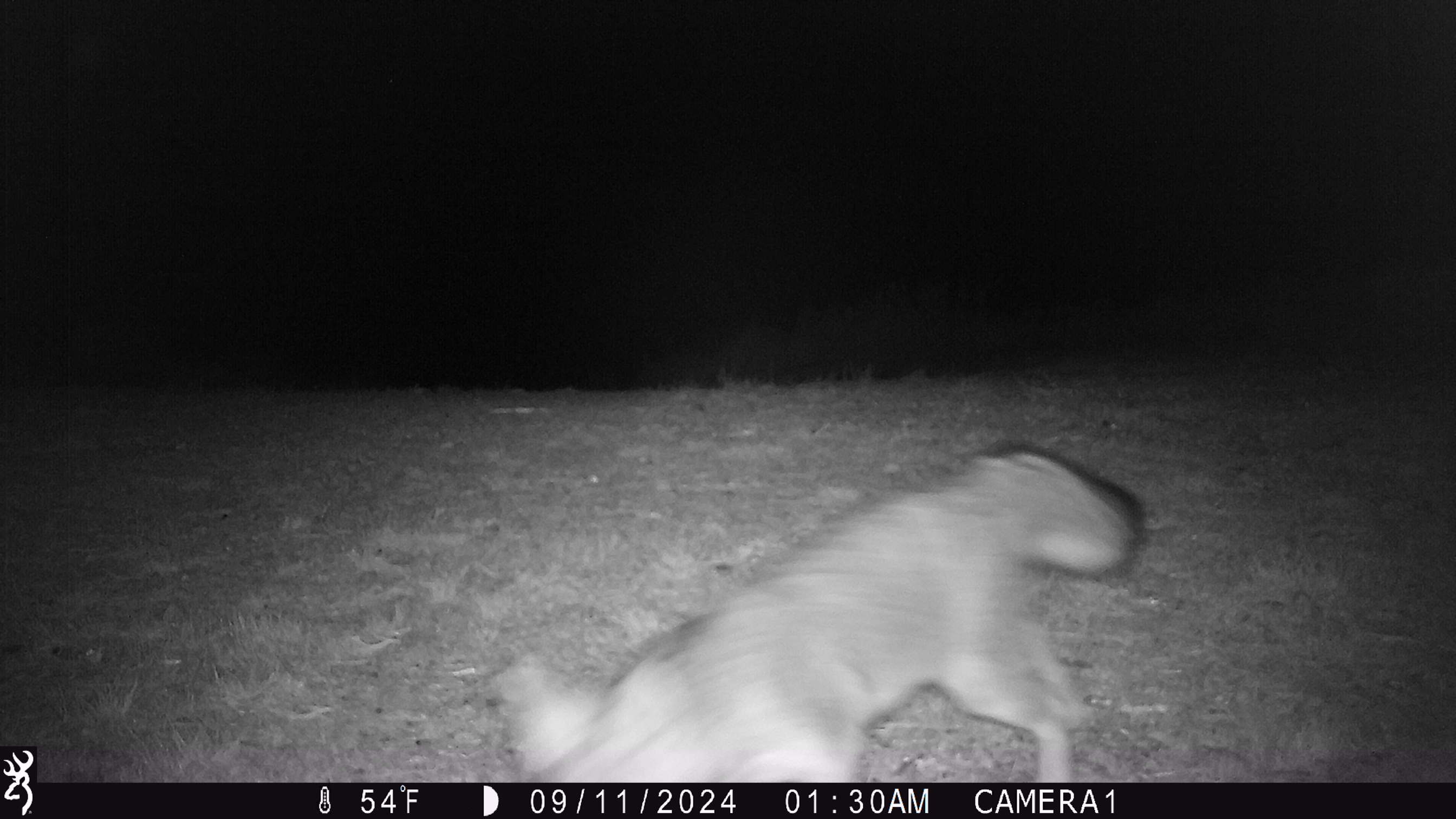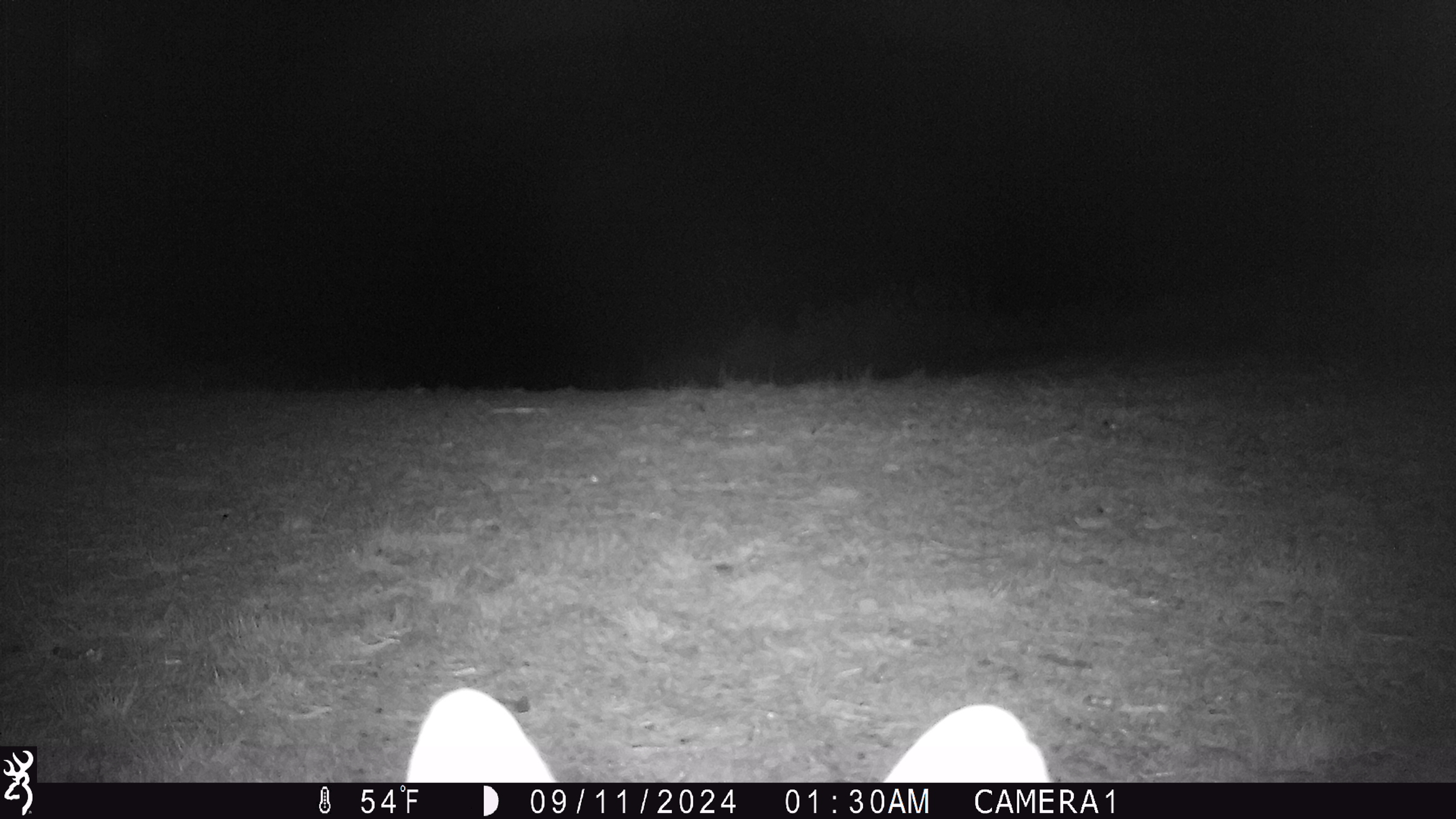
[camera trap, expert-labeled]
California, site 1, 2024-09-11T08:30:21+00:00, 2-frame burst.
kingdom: Animalia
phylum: Chordata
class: Mammalia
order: Carnivora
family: Canidae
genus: Urocyon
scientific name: Urocyon cinereoargenteus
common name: gray fox